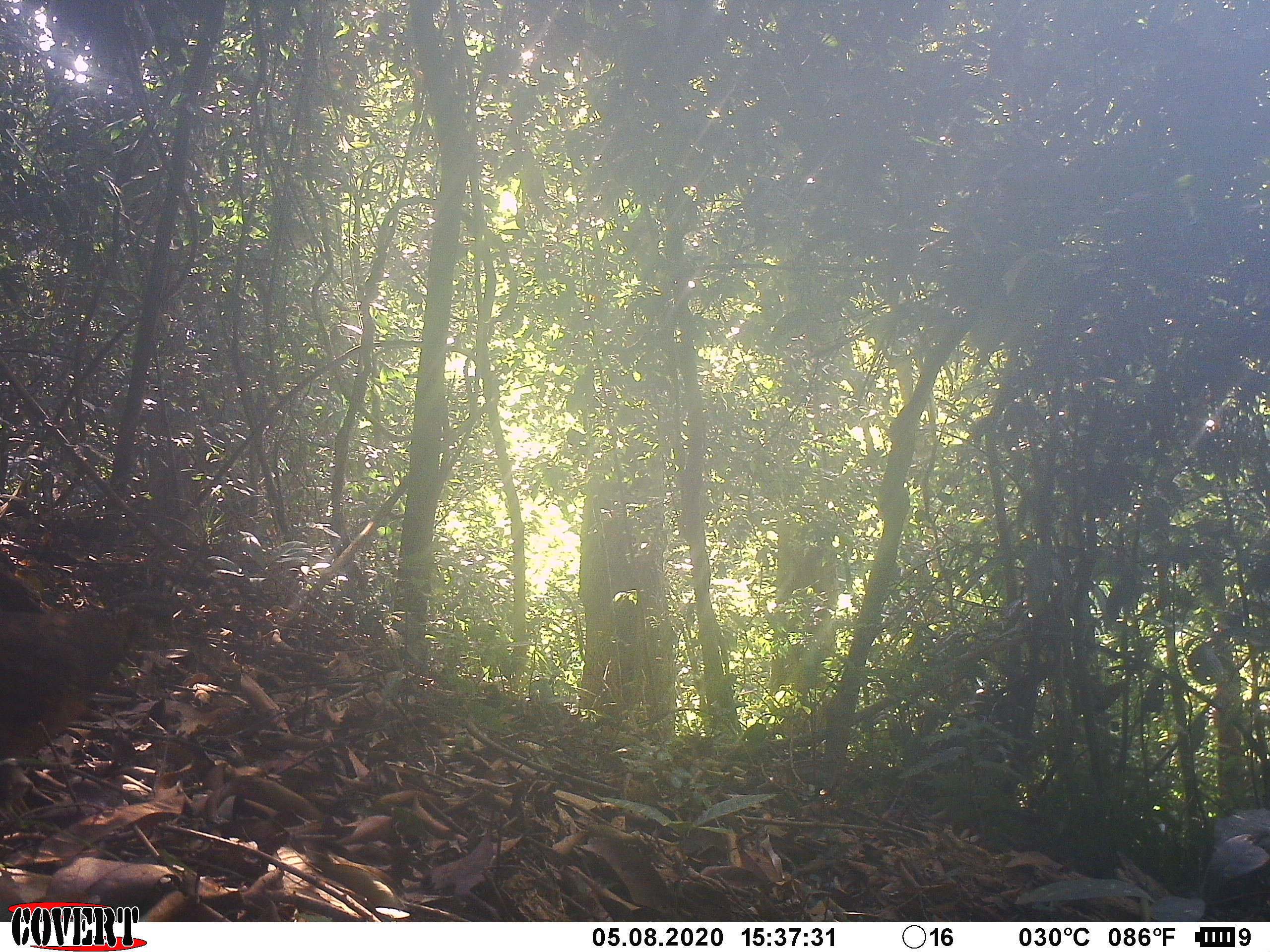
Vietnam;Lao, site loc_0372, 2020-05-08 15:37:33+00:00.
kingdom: Animalia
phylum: Chordata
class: Aves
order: Galliformes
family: Phasianidae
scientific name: Phasianidae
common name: partridge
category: unidentified partridge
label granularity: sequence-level